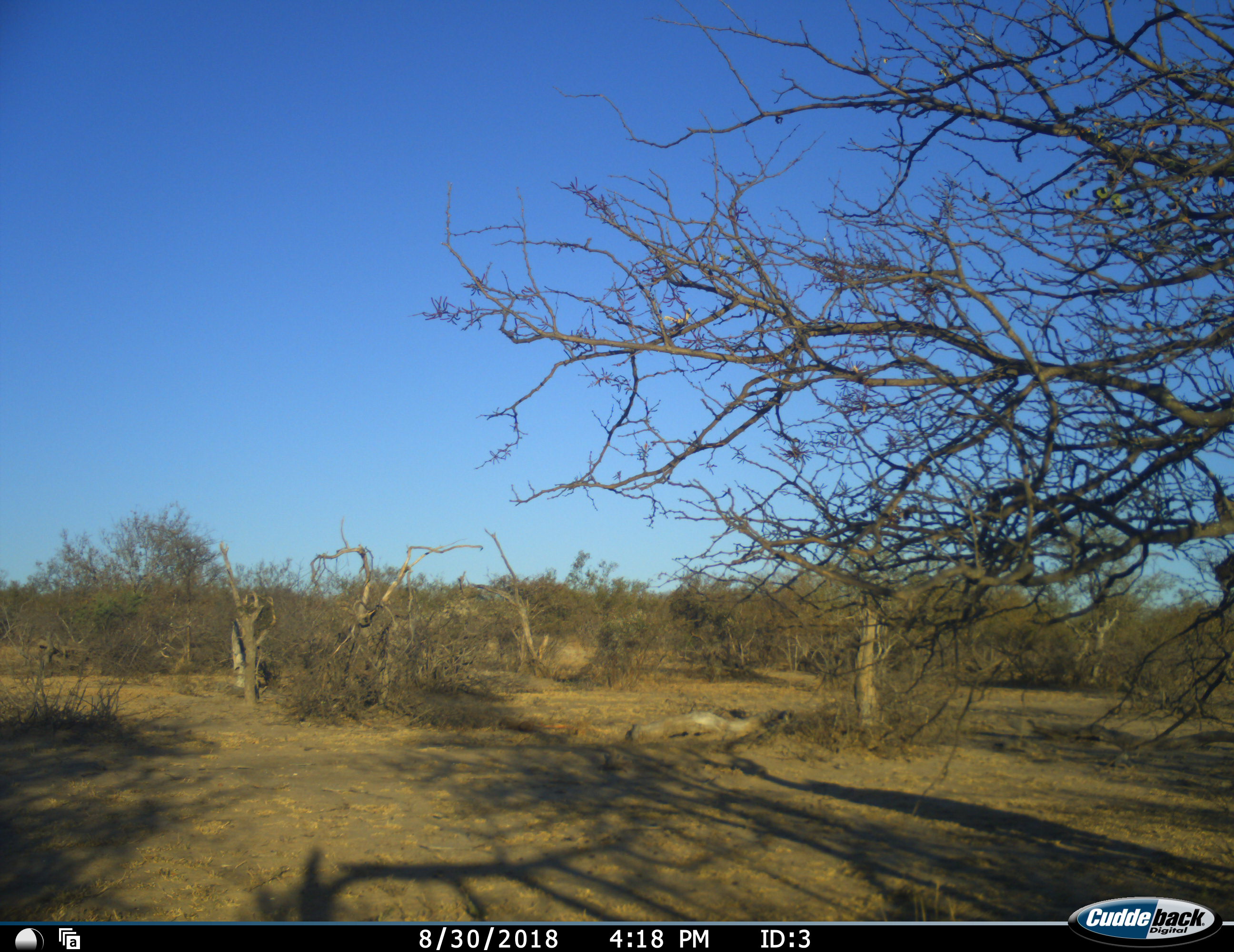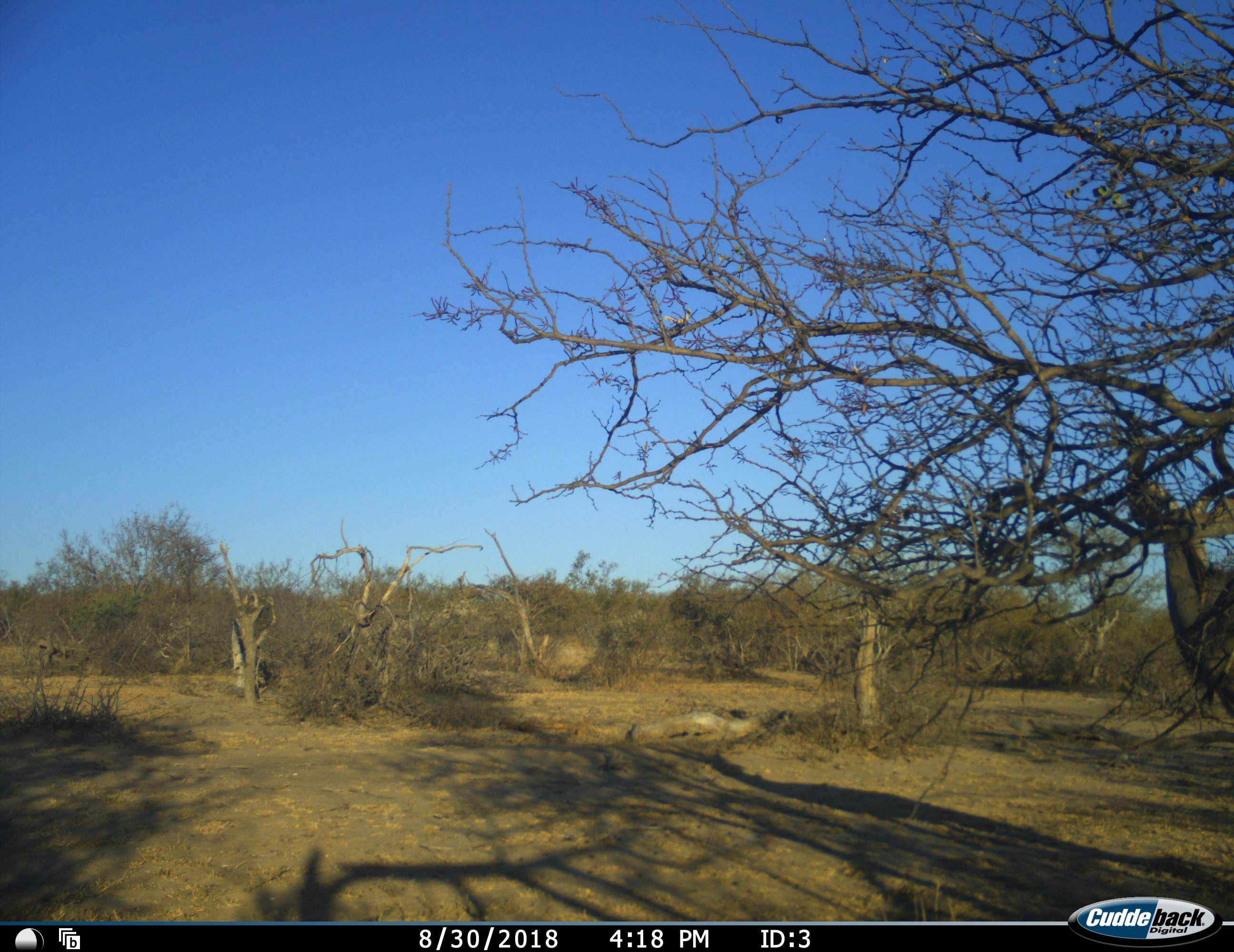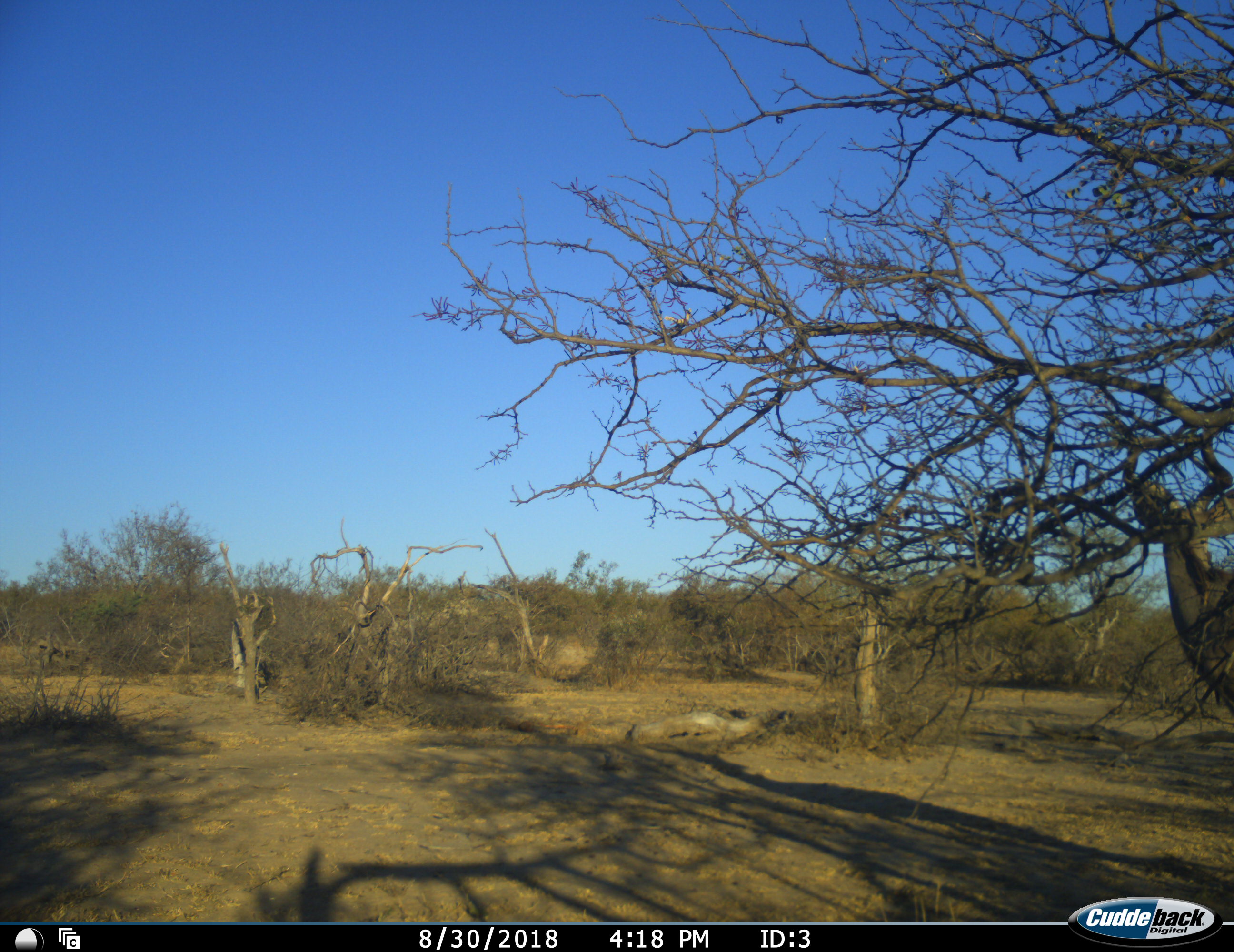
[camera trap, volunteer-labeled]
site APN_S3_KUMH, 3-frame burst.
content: unidentified animal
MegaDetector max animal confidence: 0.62